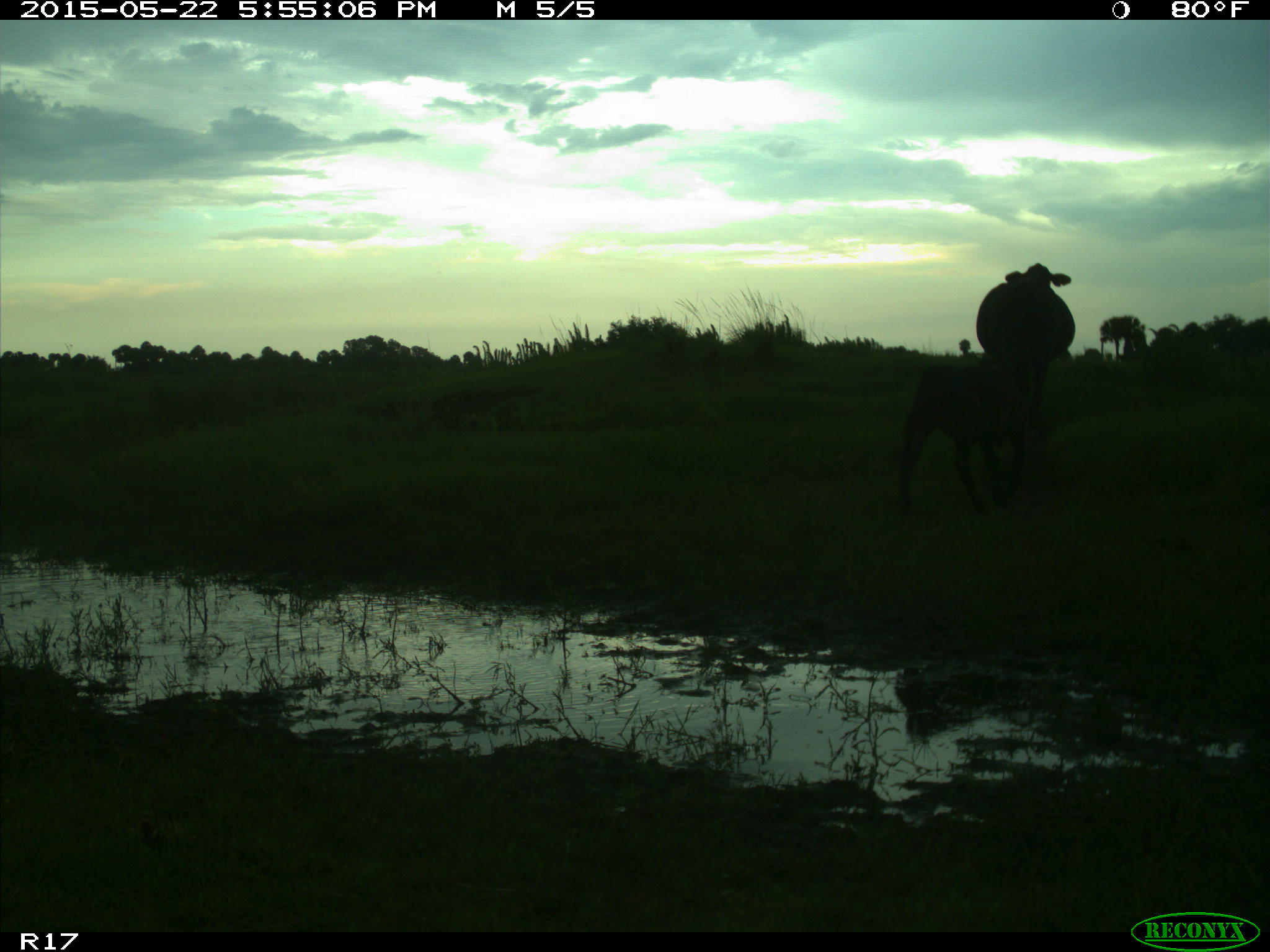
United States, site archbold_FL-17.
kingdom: Animalia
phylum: Chordata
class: Mammalia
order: Artiodactyla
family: Bovidae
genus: Bos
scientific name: Bos taurus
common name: domestic cow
Bos taurus (domestic cow).